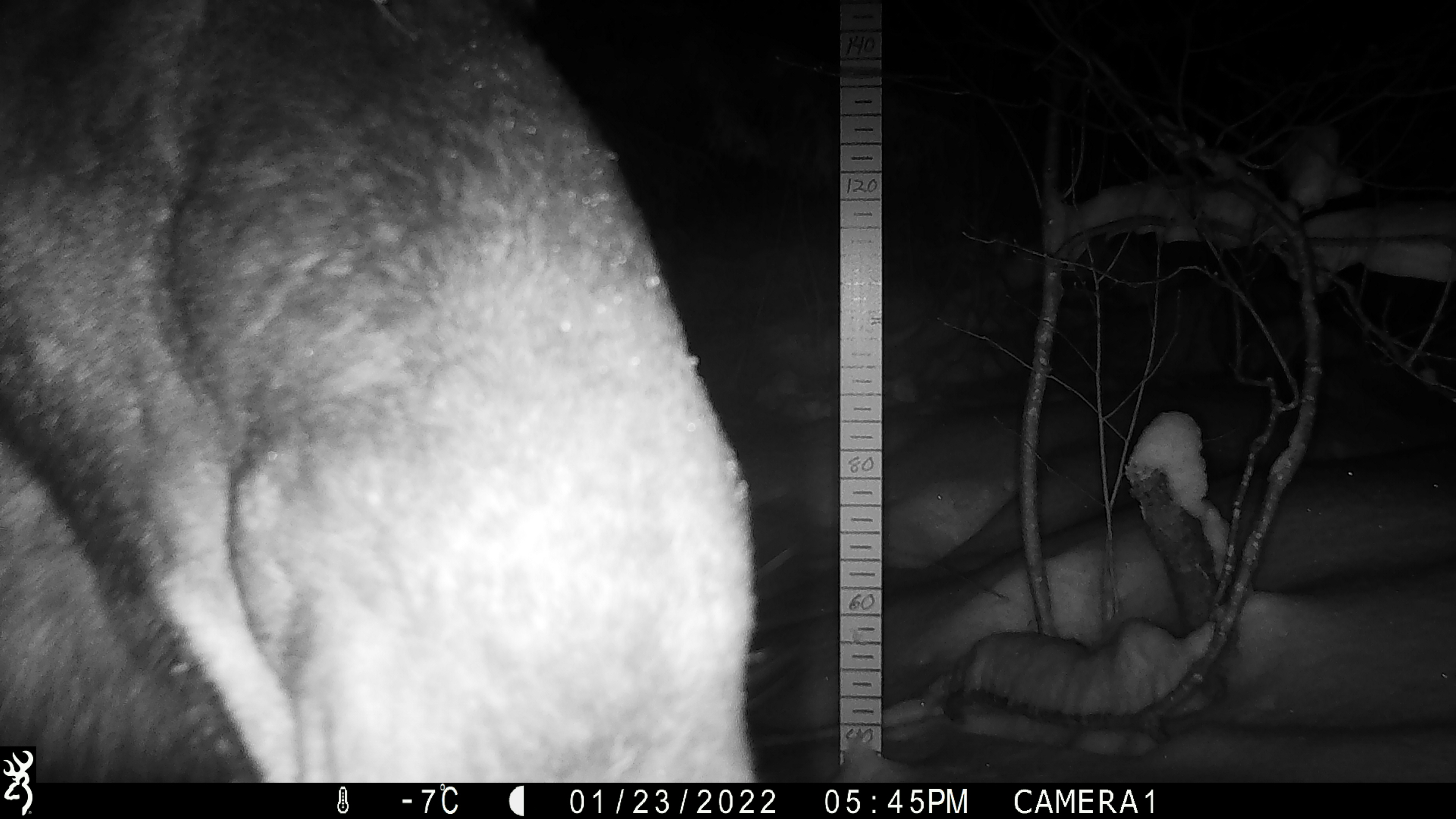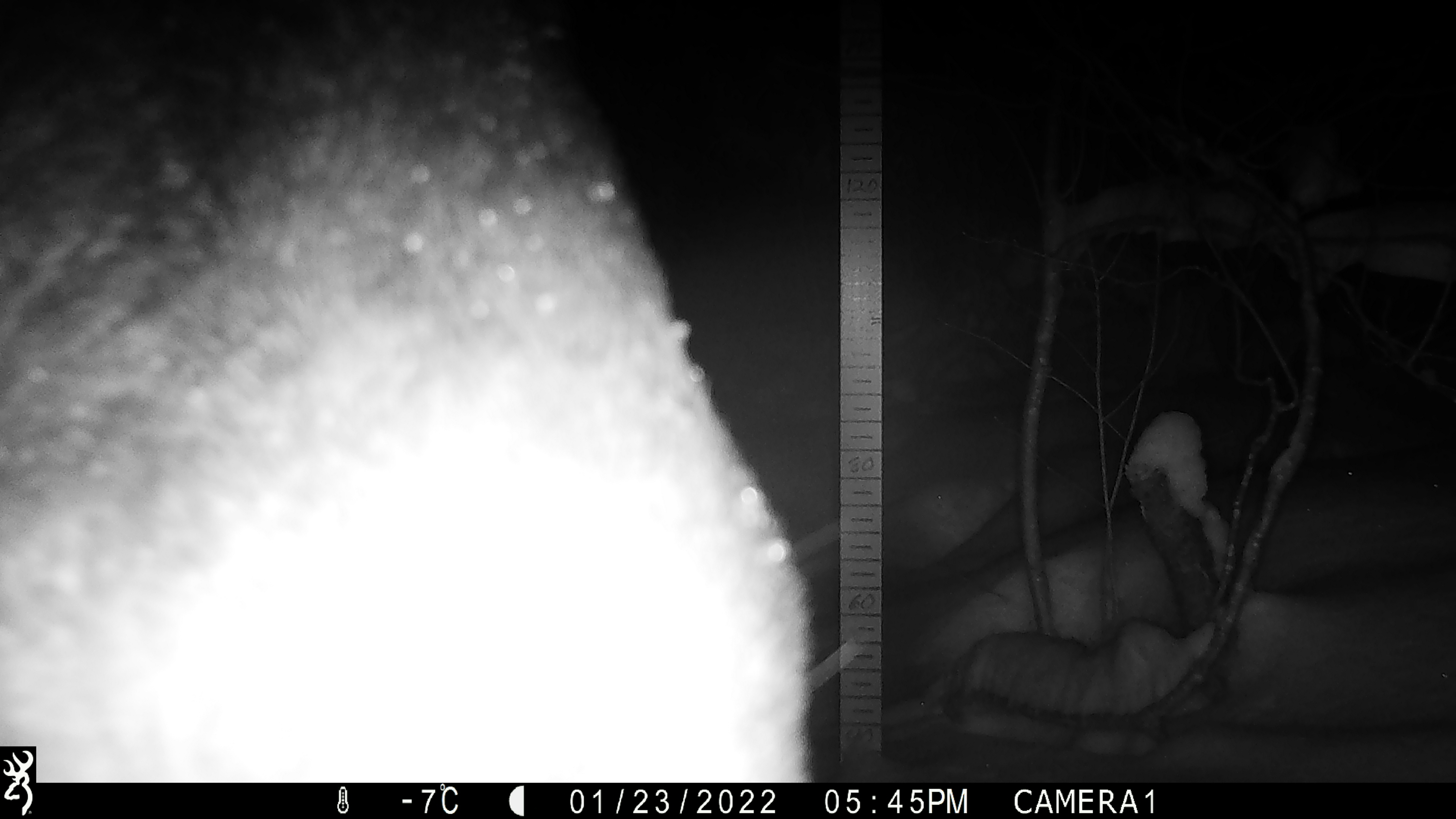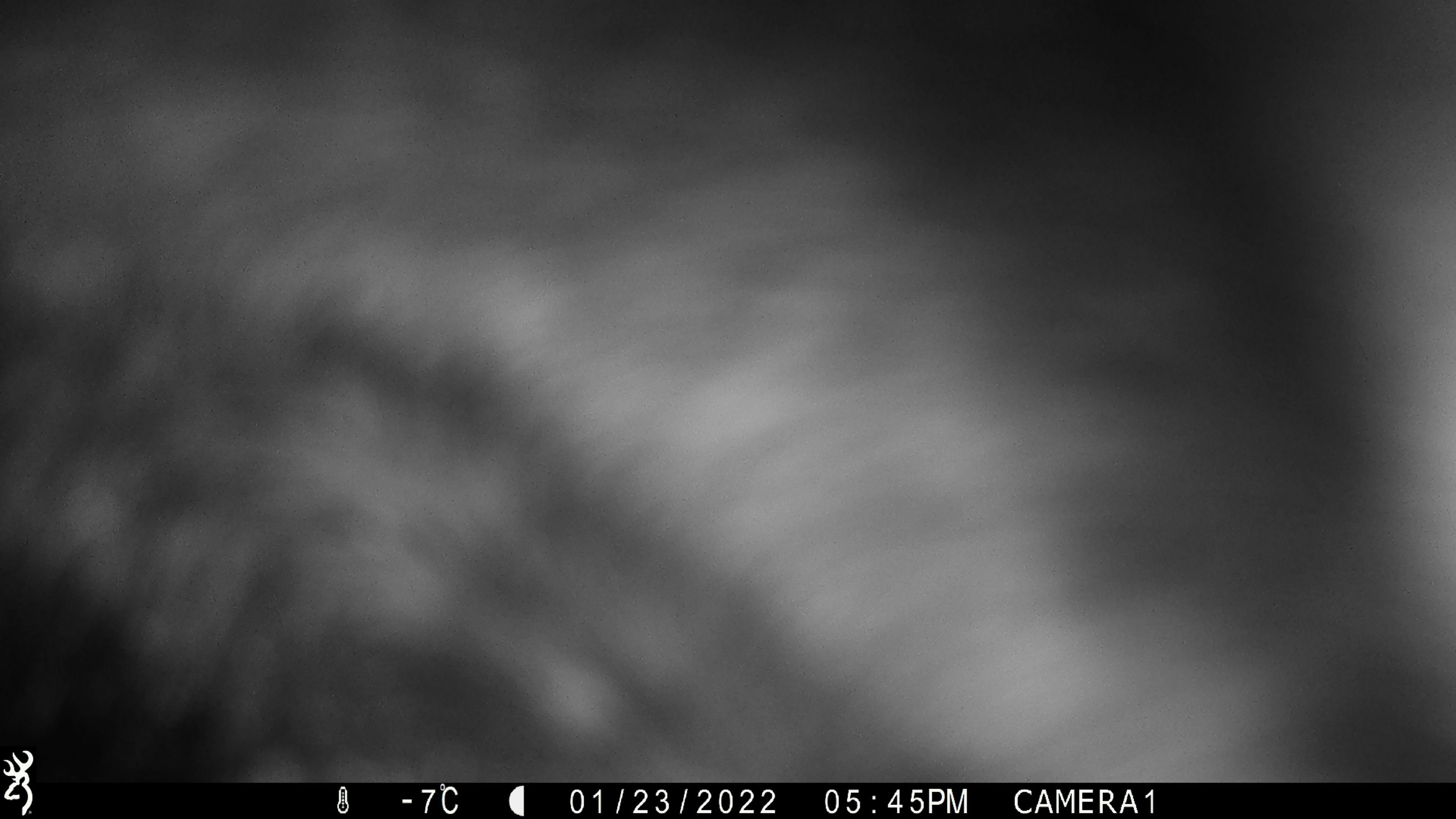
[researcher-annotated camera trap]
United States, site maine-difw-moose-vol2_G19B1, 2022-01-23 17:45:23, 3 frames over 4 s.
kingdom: Animalia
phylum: Chordata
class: Mammalia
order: Artiodactyla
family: Cervidae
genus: Alces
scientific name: Alces alces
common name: moose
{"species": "moose (Alces alces)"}